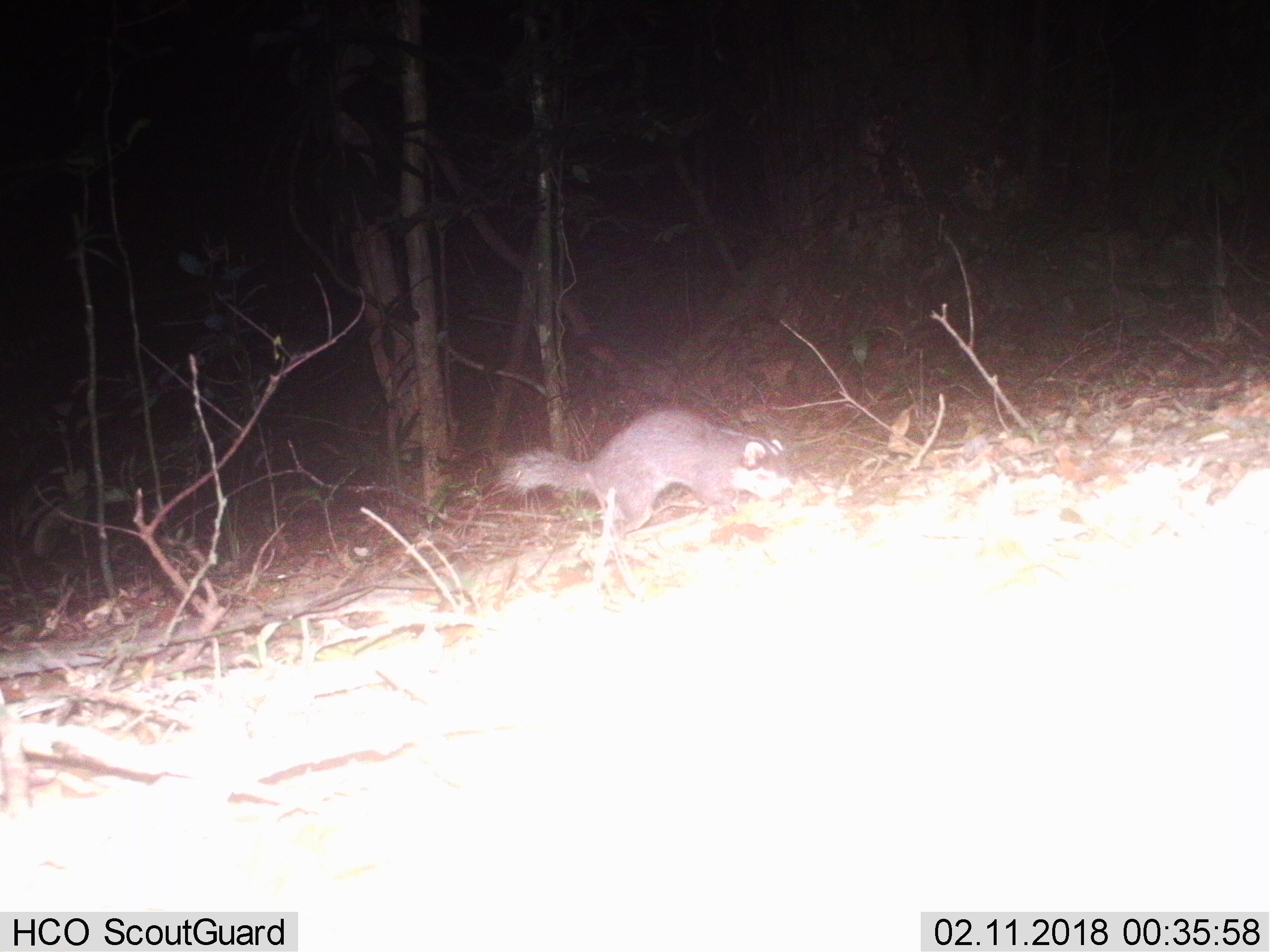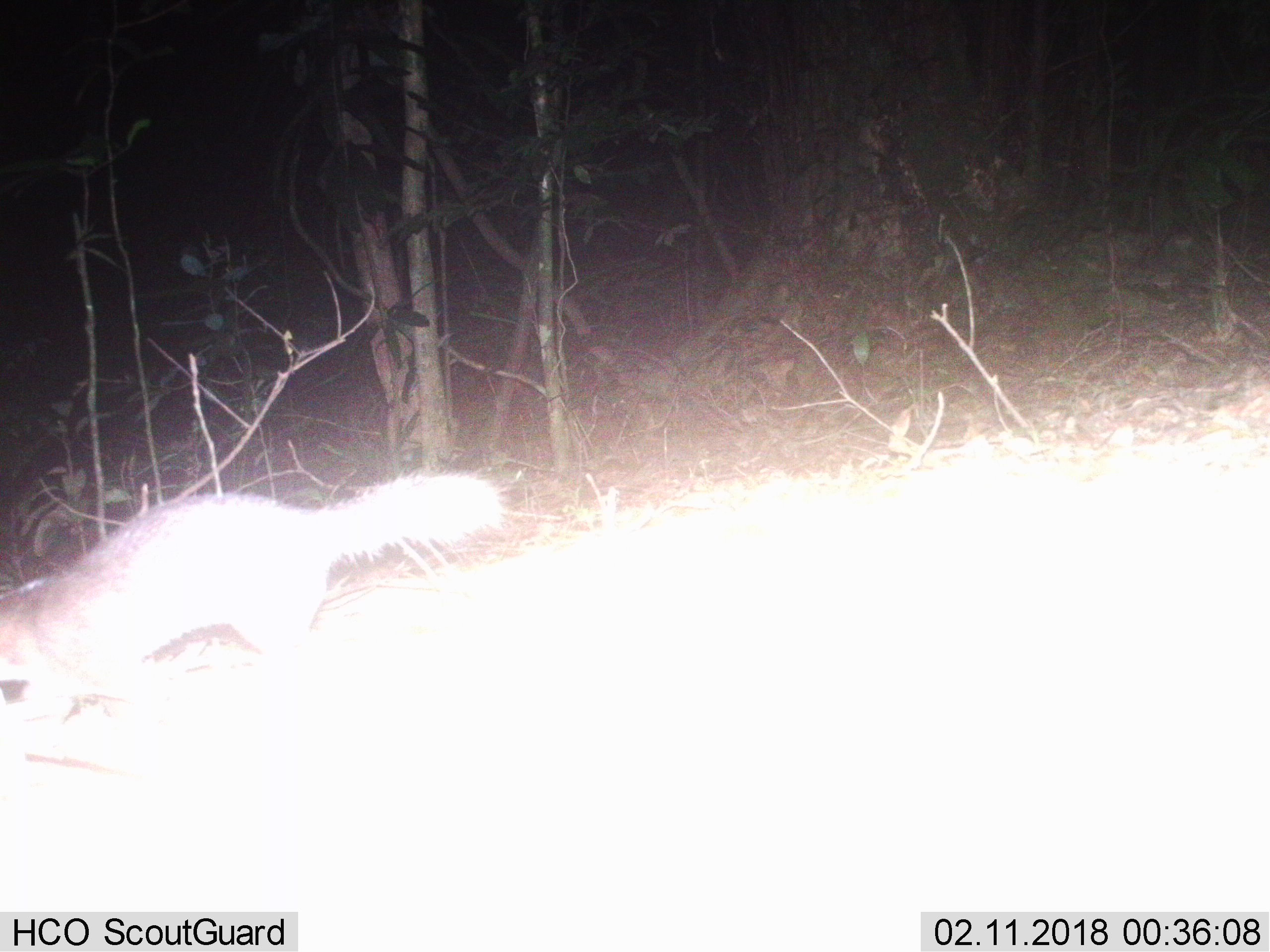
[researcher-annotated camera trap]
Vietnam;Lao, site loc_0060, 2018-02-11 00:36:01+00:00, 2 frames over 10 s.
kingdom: Animalia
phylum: Chordata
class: Mammalia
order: Carnivora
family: Mustelidae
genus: Melogale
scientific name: Melogale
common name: ferret badger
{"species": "ferret badger (Melogale)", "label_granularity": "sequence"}